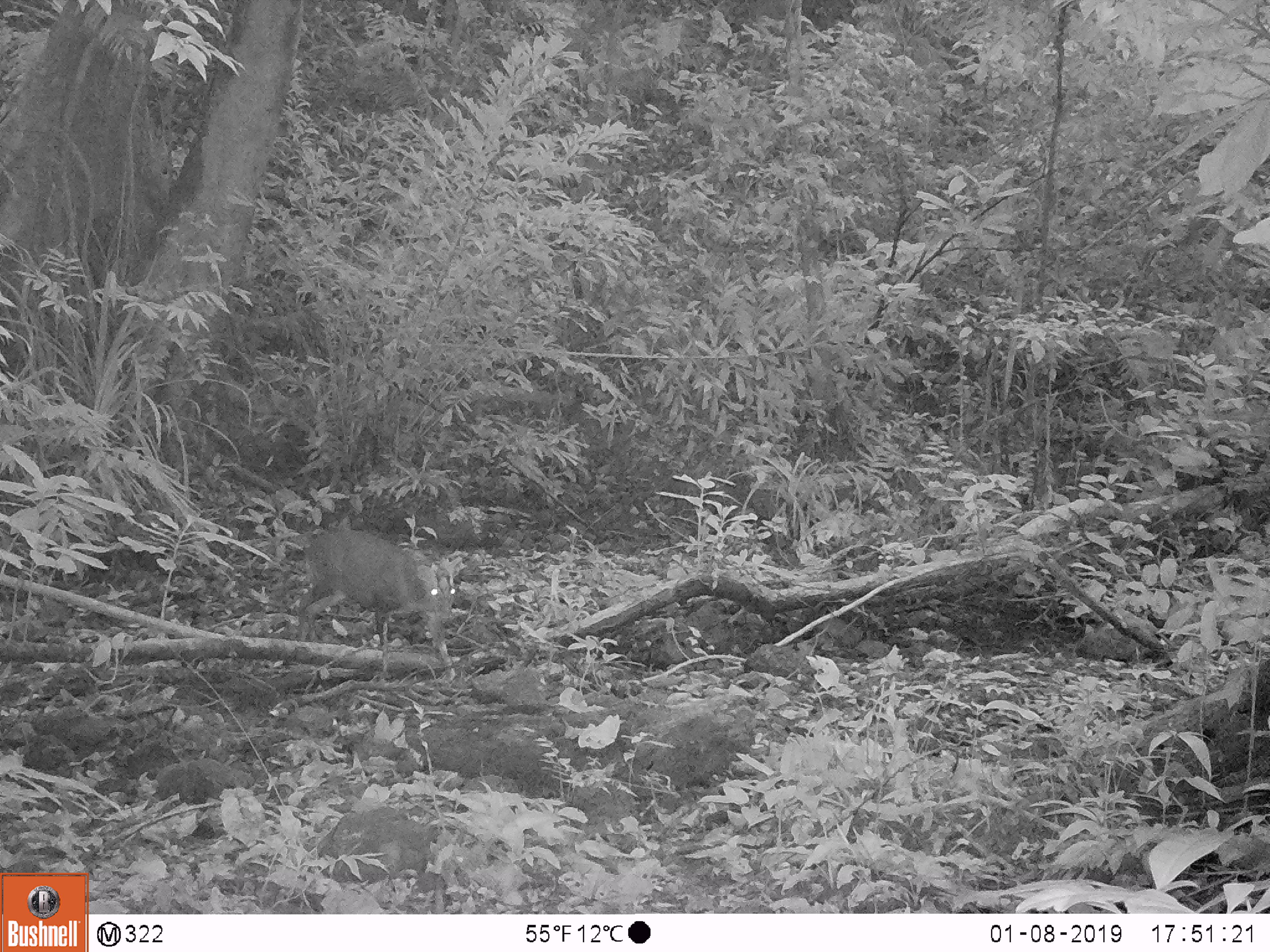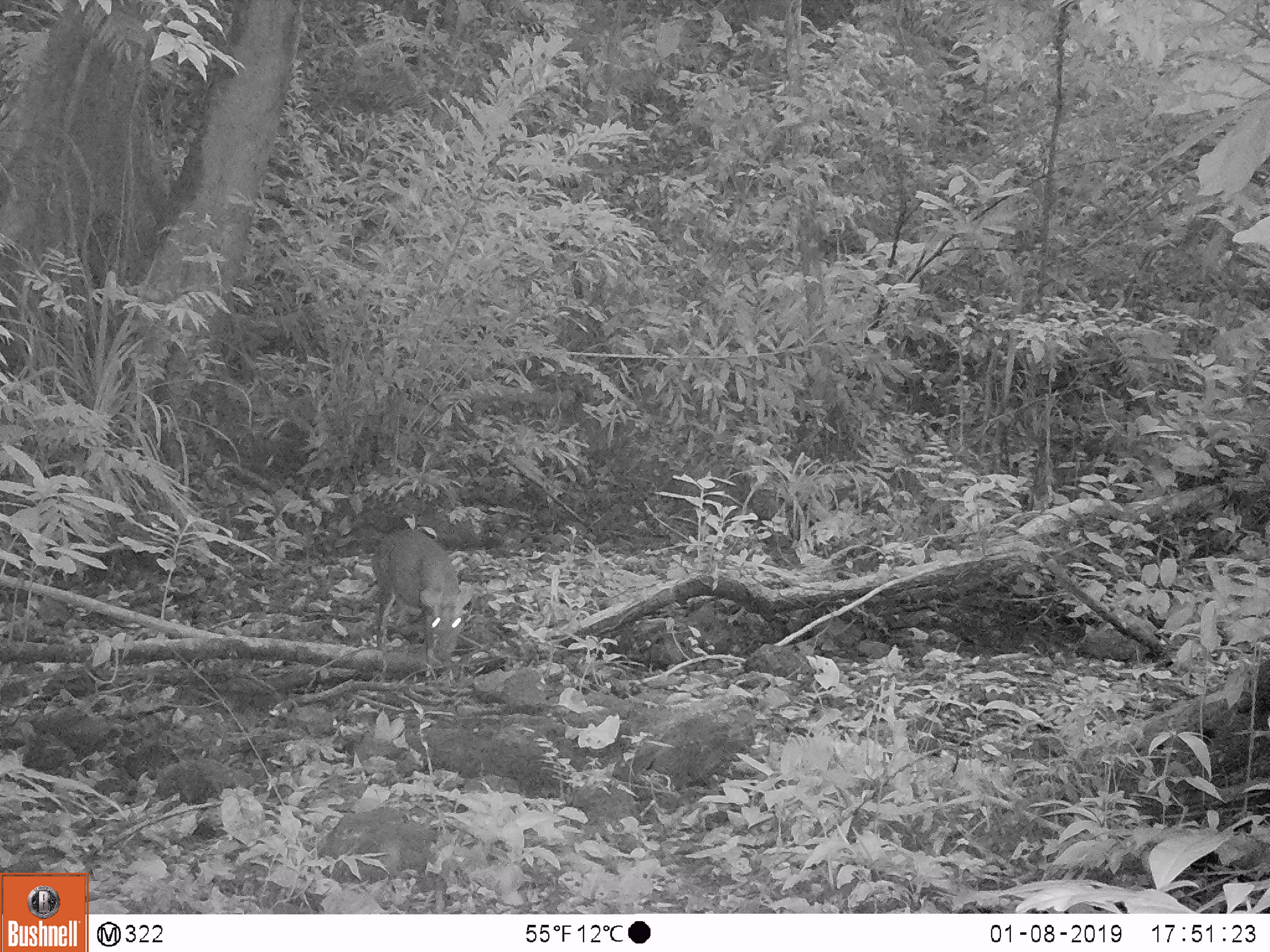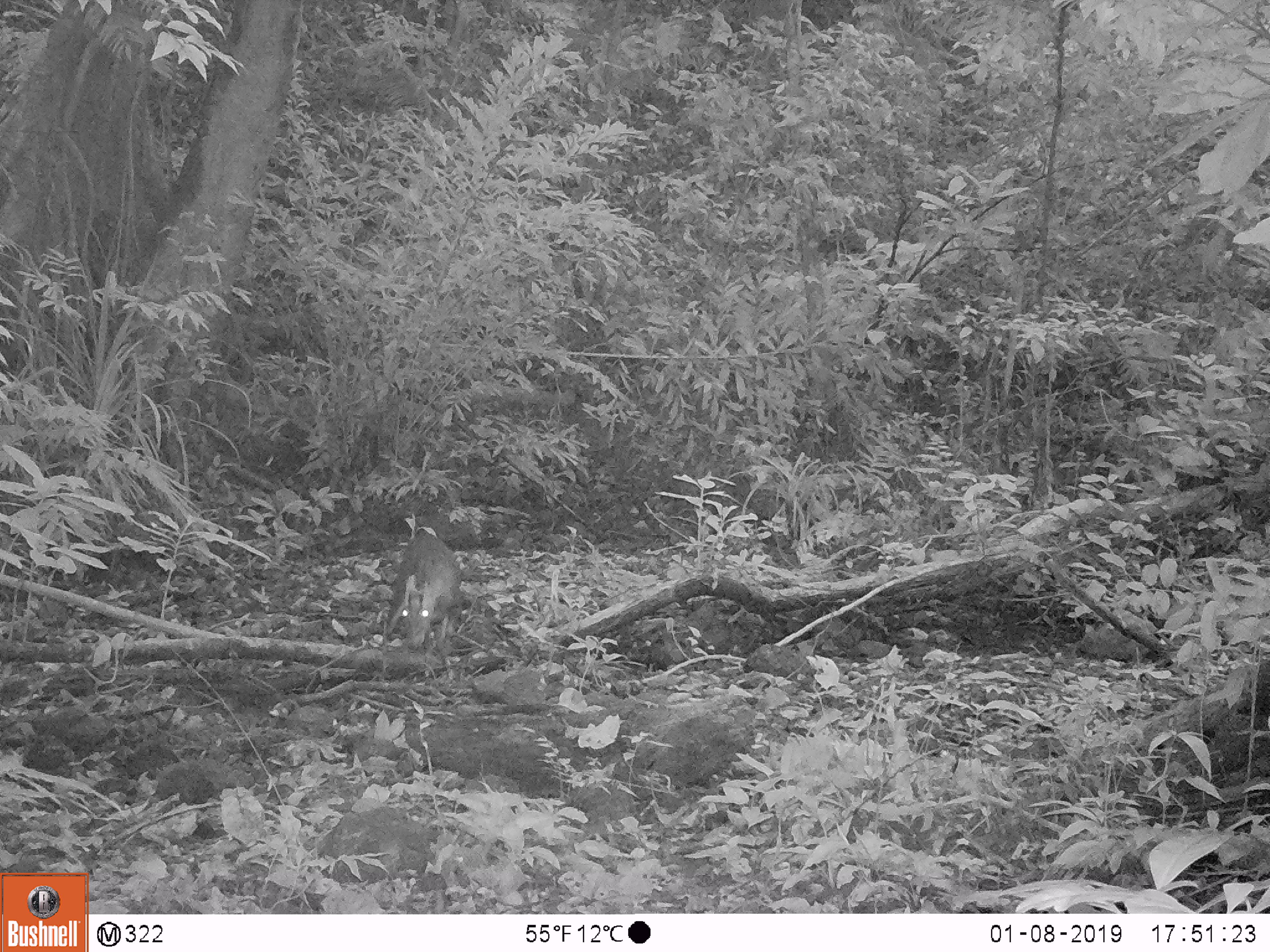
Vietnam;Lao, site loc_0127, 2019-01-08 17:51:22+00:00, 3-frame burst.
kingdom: Animalia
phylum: Chordata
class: Mammalia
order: Artiodactyla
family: Cervidae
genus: Muntiacus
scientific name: Muntiacus rooseveltorum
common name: roosevelt's muntjac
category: roosevelts muntjac group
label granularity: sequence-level